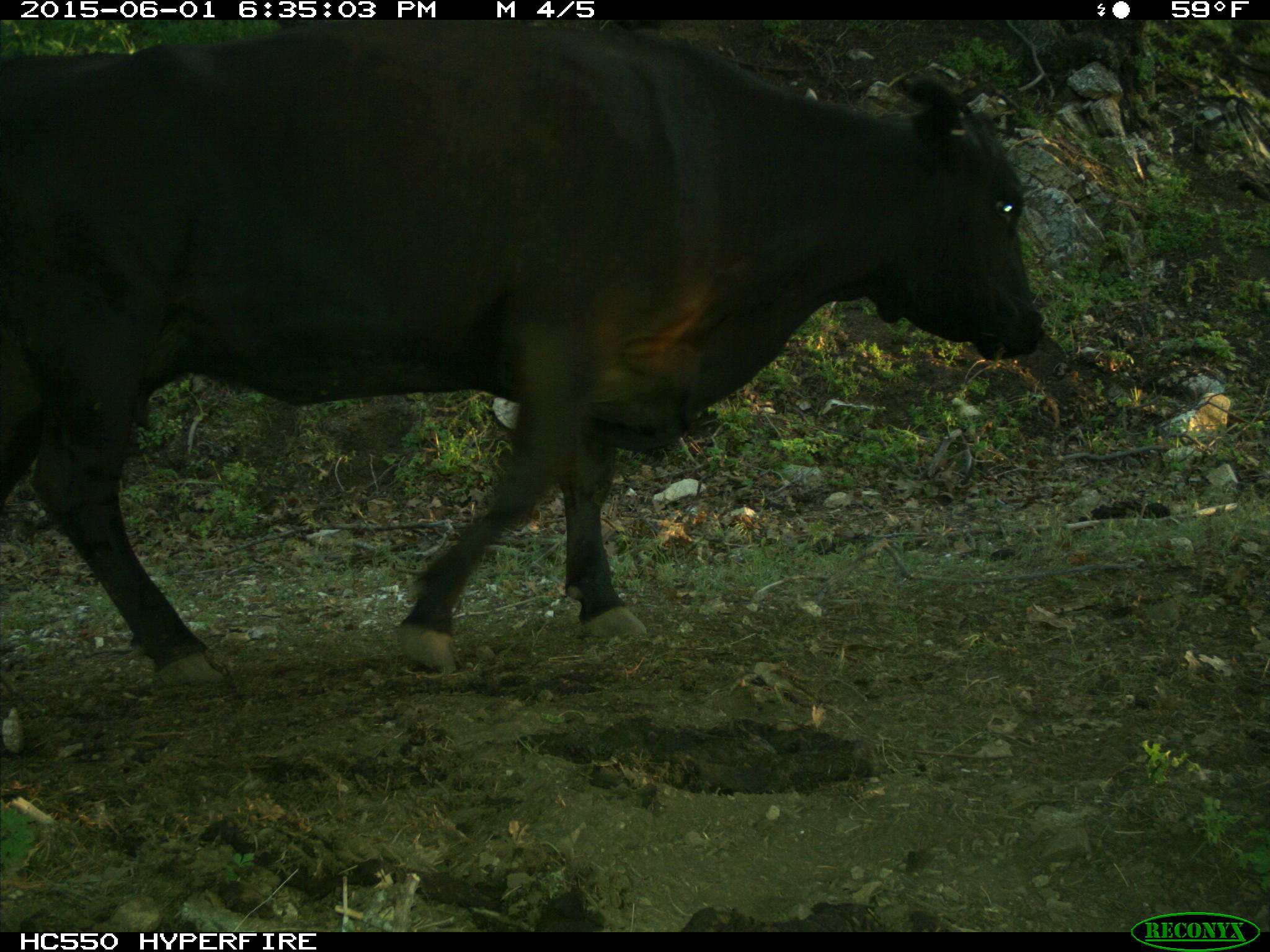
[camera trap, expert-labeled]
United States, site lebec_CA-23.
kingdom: Animalia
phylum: Chordata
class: Mammalia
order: Artiodactyla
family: Bovidae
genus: Bos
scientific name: Bos taurus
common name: domestic cow